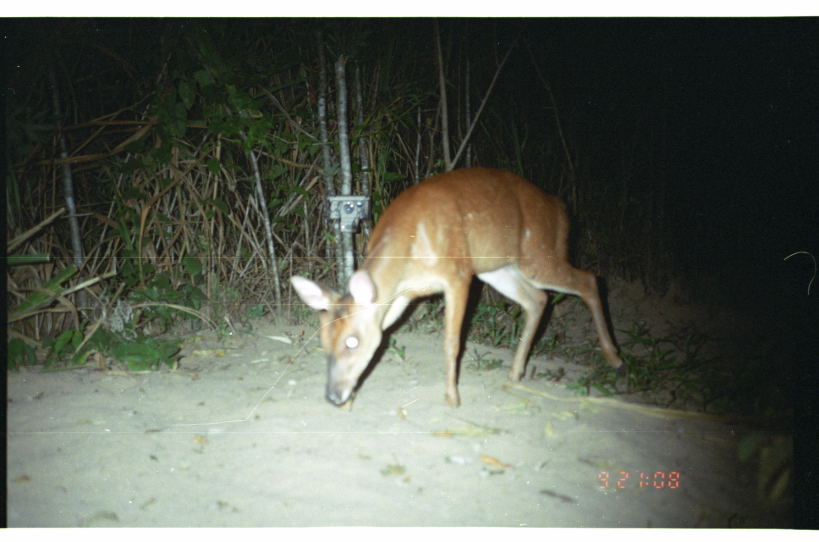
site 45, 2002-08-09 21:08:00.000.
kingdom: Animalia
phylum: Chordata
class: Mammalia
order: Artiodactyla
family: Cervidae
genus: Mazama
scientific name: Mazama americana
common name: red brocket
Mazama americana (red brocket).